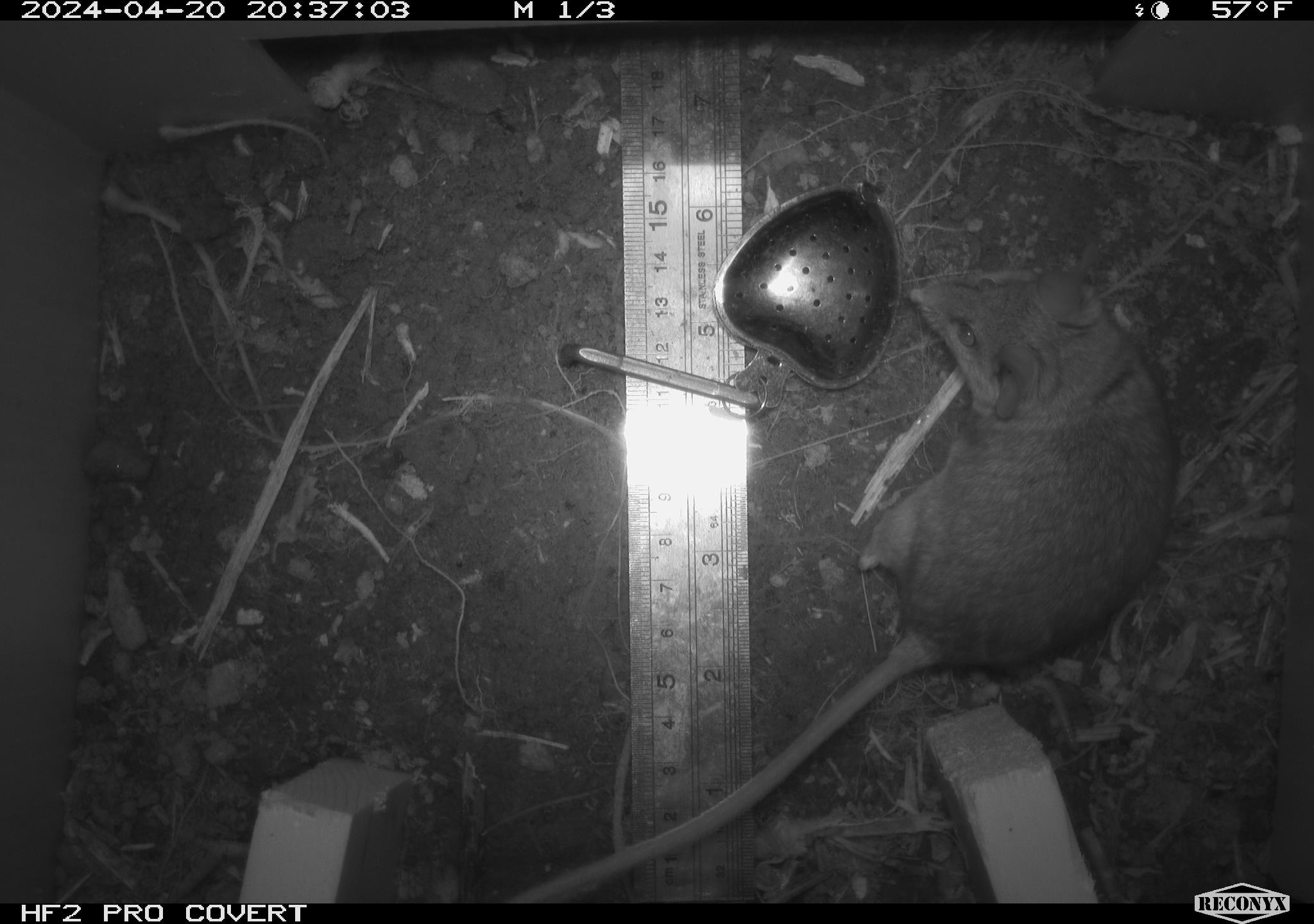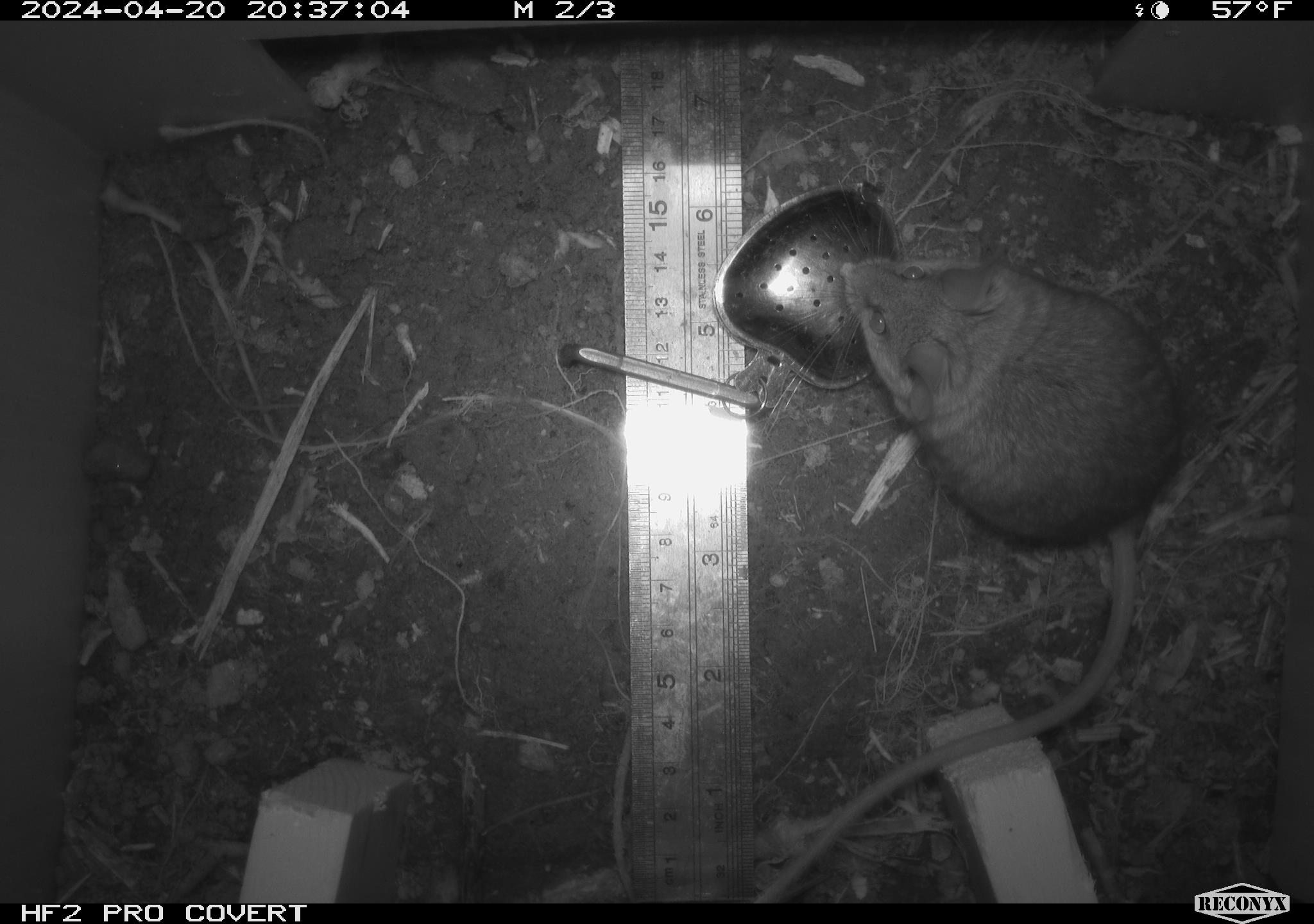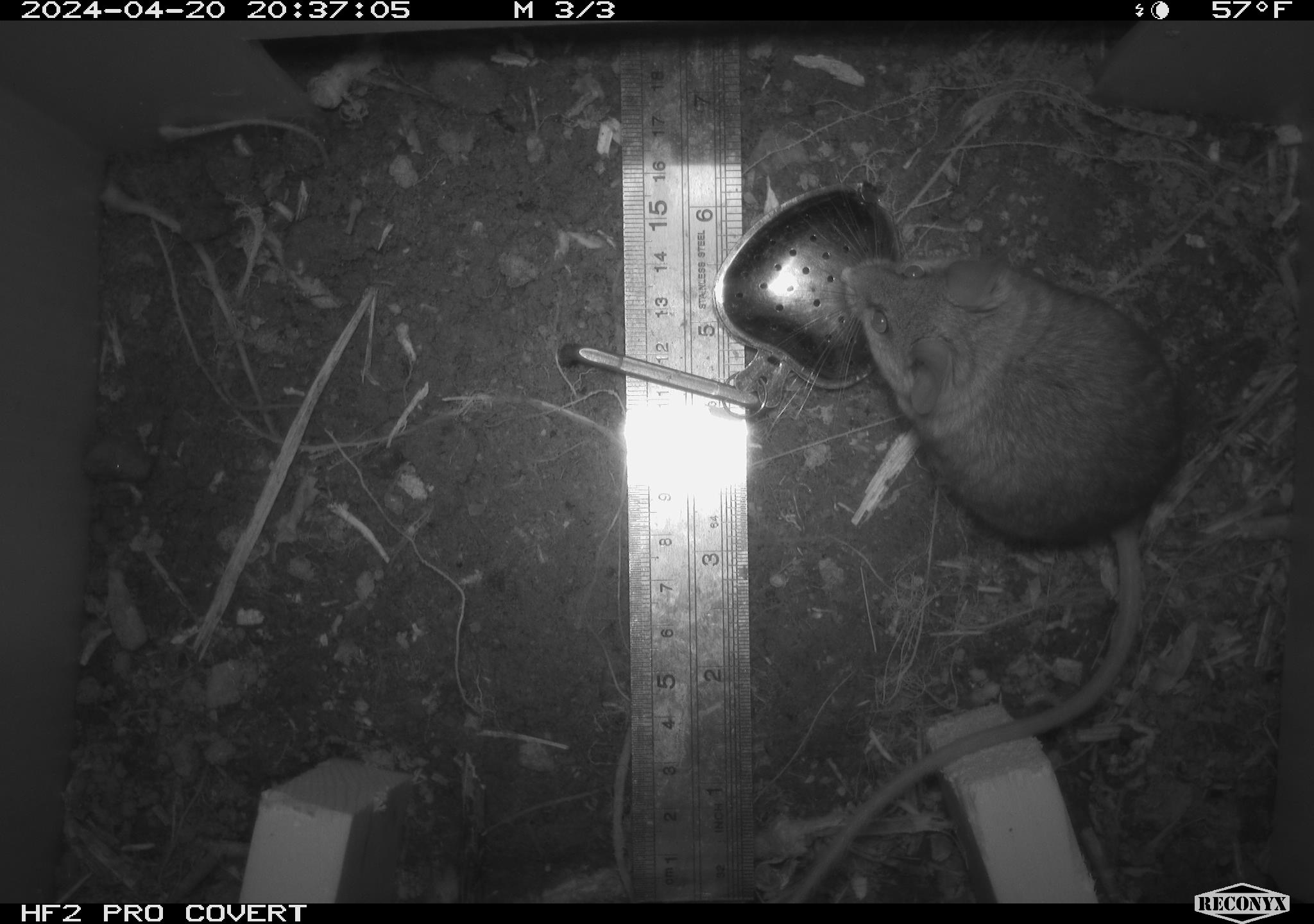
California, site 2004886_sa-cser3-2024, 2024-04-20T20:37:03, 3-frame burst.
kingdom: Animalia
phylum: Chordata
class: Mammalia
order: Rodentia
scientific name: Rodentia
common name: rodent